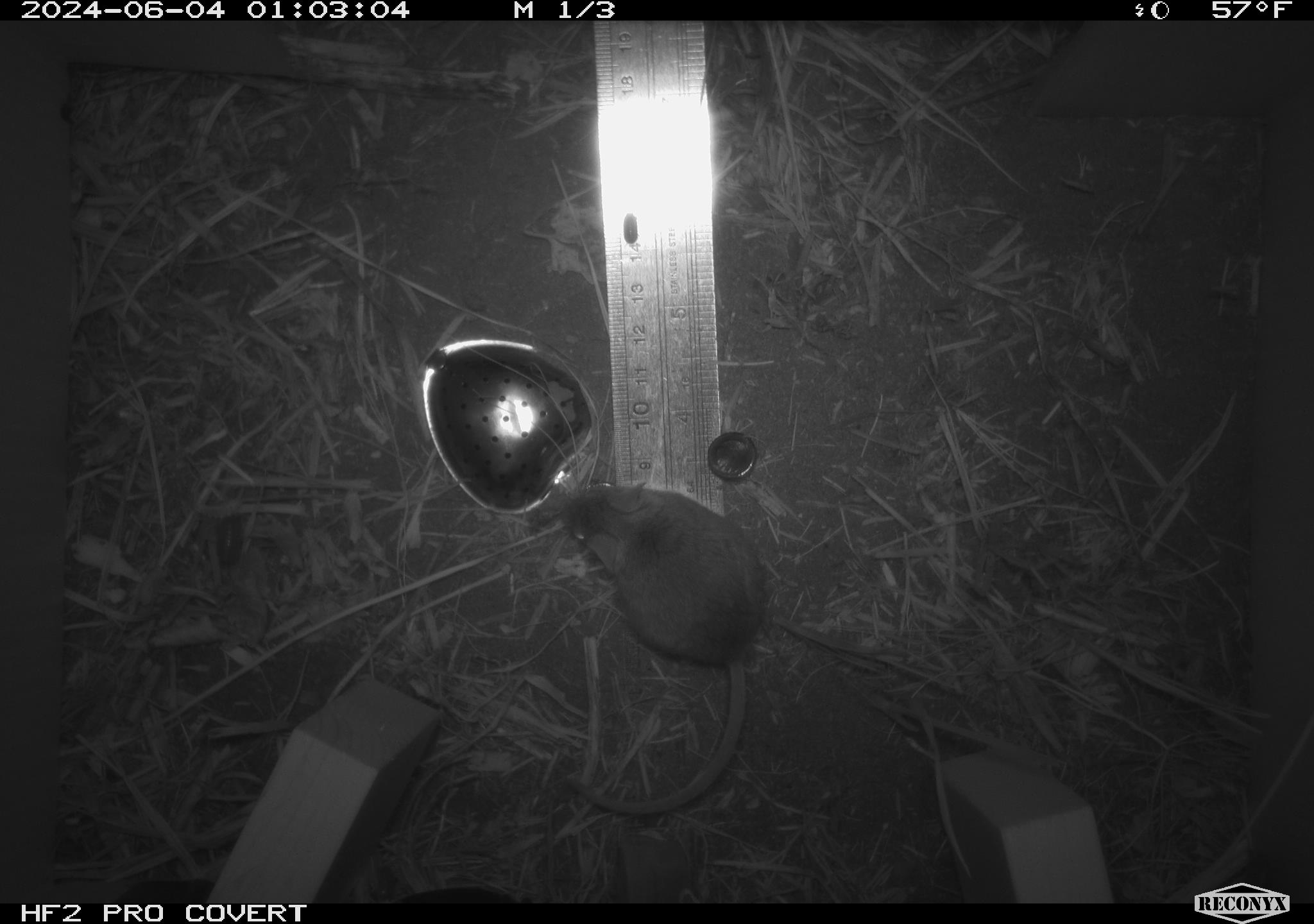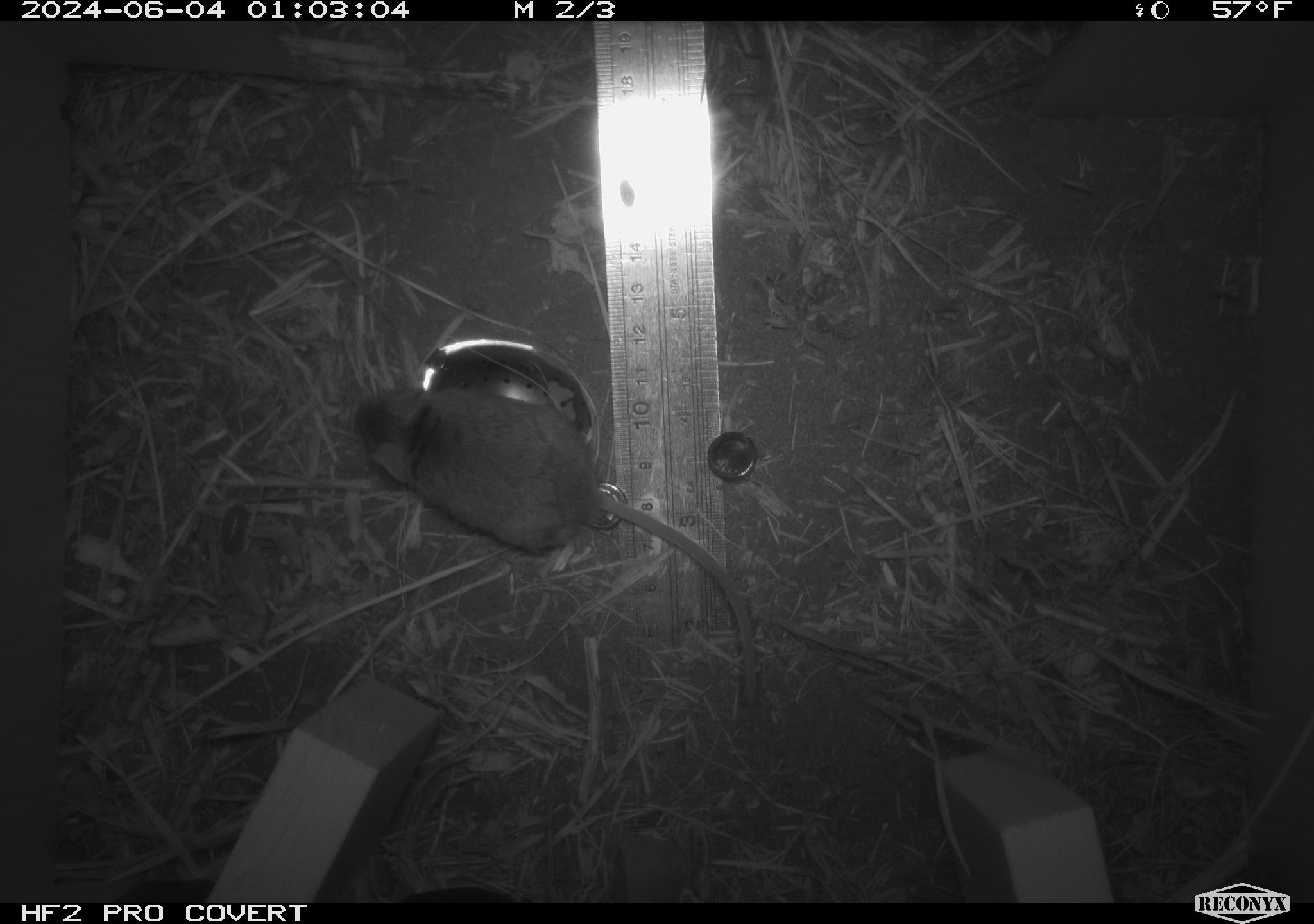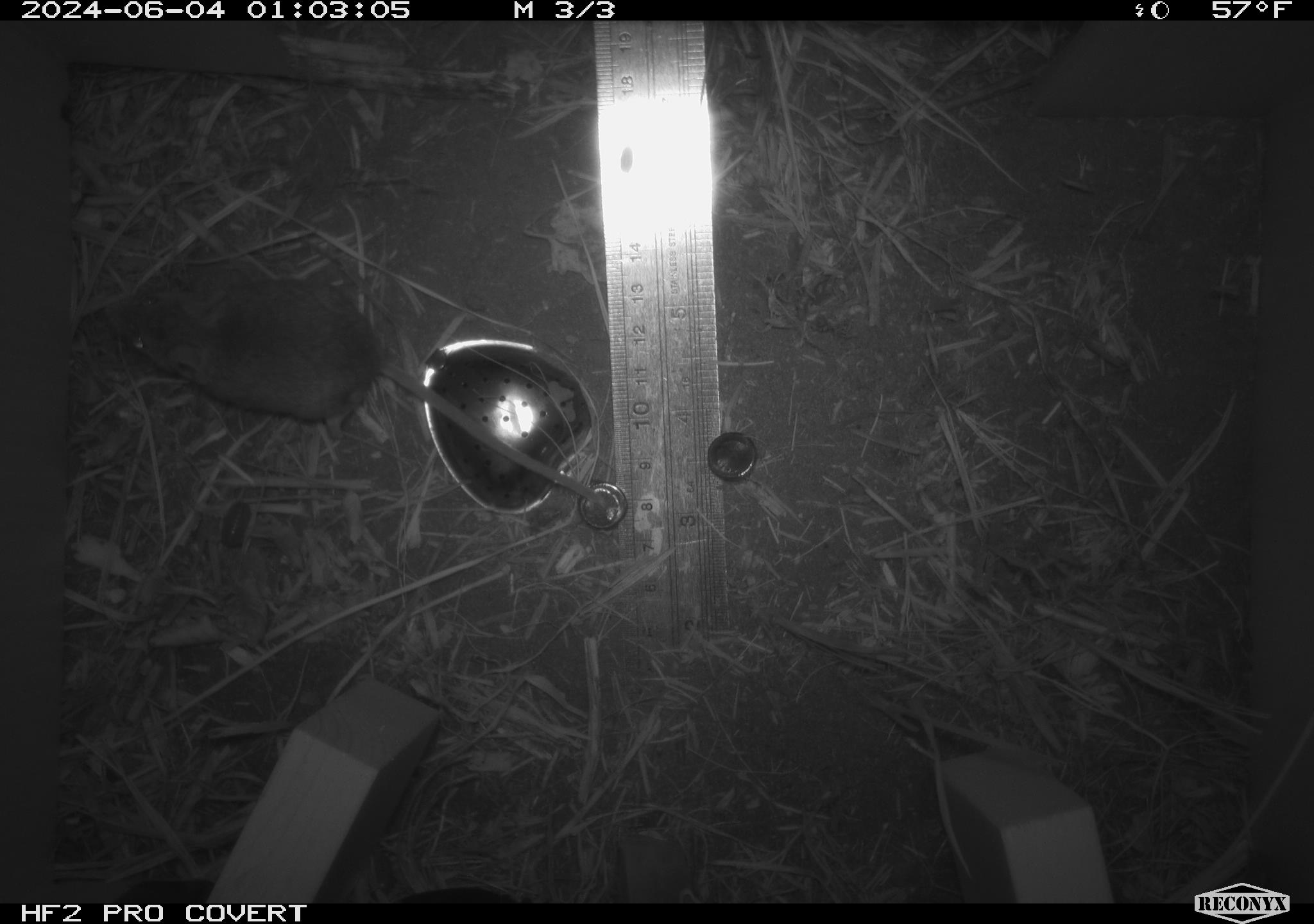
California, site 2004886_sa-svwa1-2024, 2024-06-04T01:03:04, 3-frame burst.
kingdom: Animalia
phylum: Arthropoda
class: Malacostraca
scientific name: Malacostraca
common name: amphipods, crabs, isopods, krill, lobsters and shrimps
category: malacostracan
Malacostracan (amphipods, crabs, isopods, krill, lobsters and shrimps) (Malacostraca).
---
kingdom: Animalia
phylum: Chordata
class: Mammalia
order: Rodentia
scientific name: Rodentia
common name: mouse species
Mouse species (Rodentia).